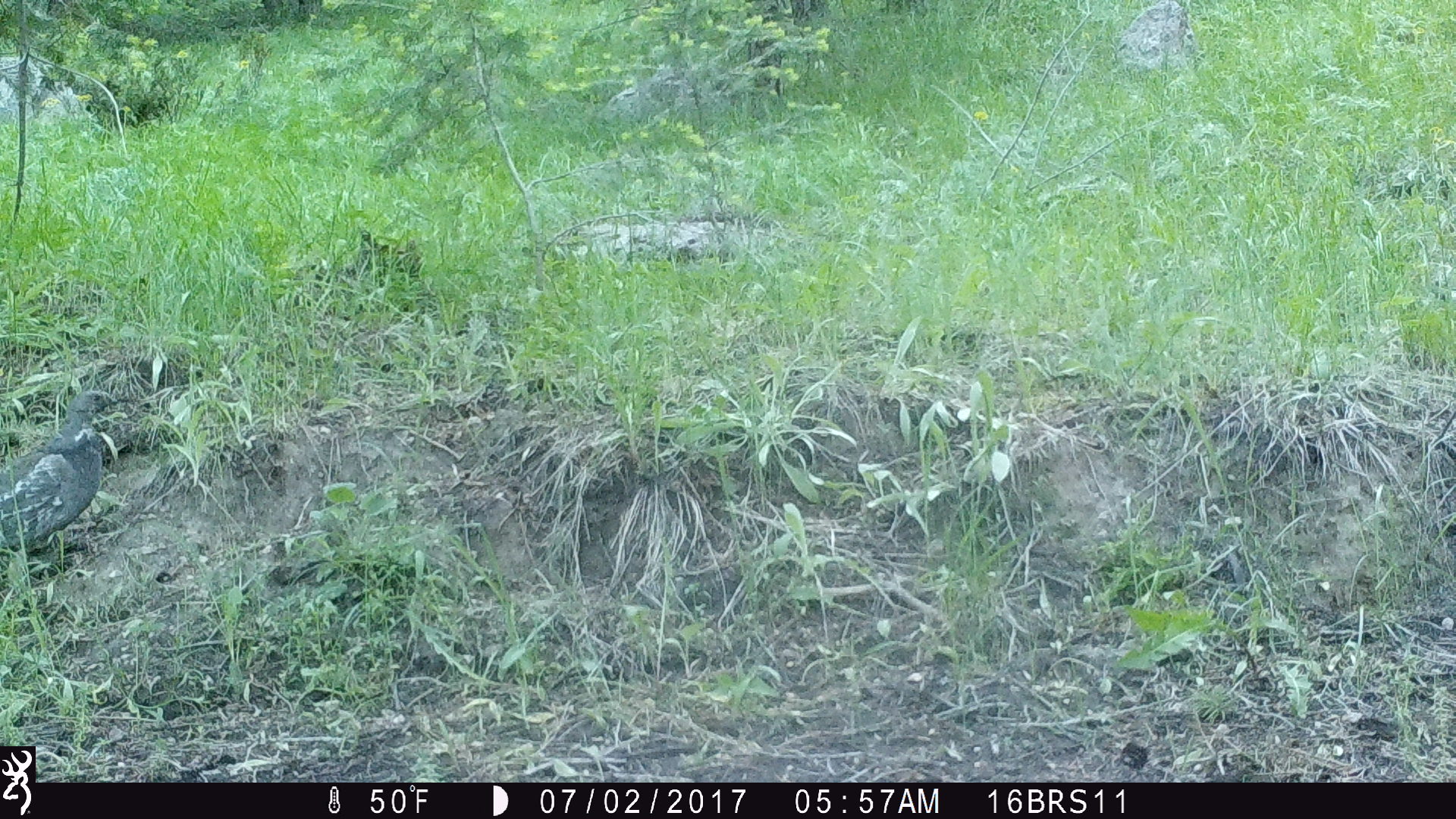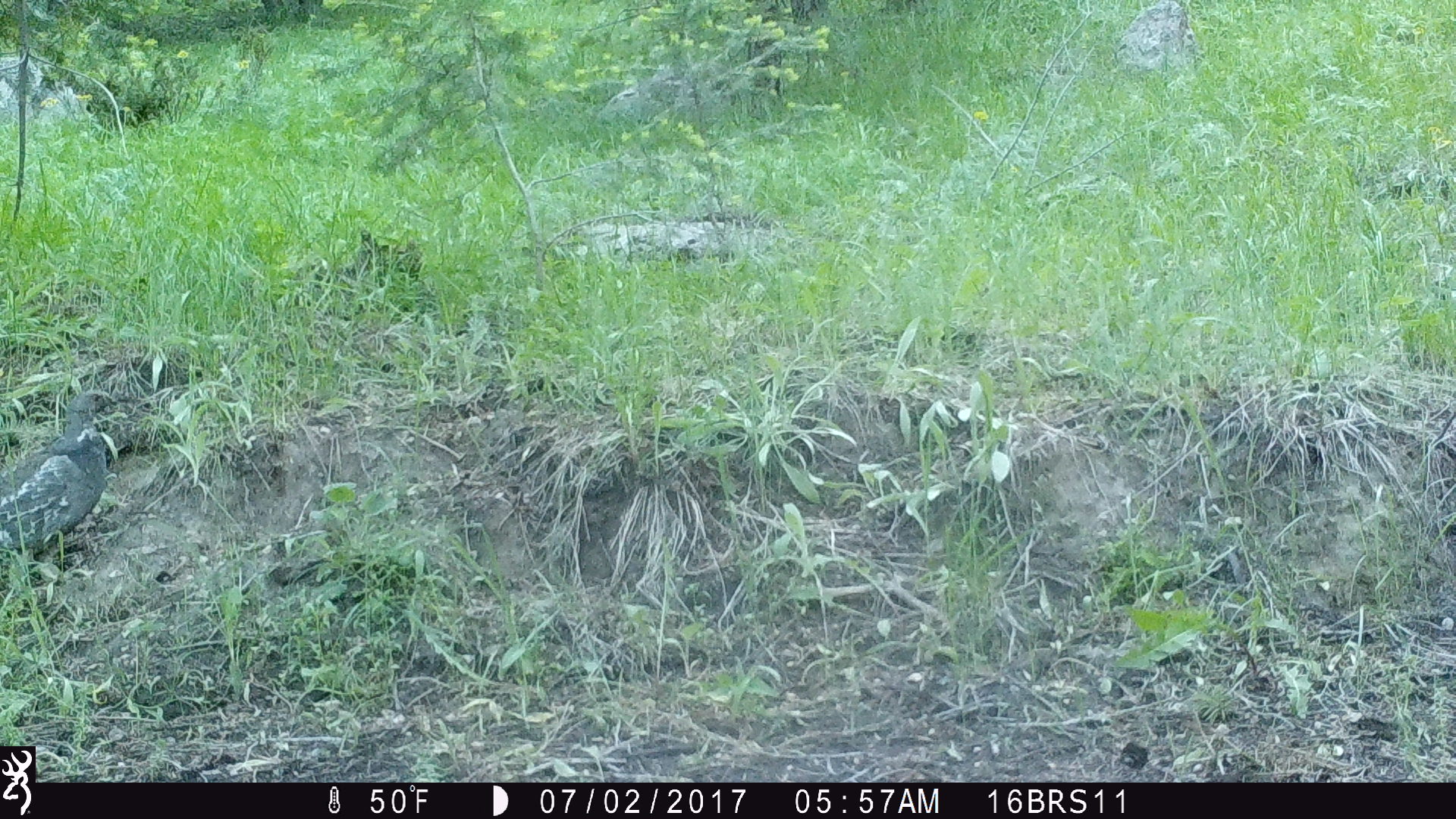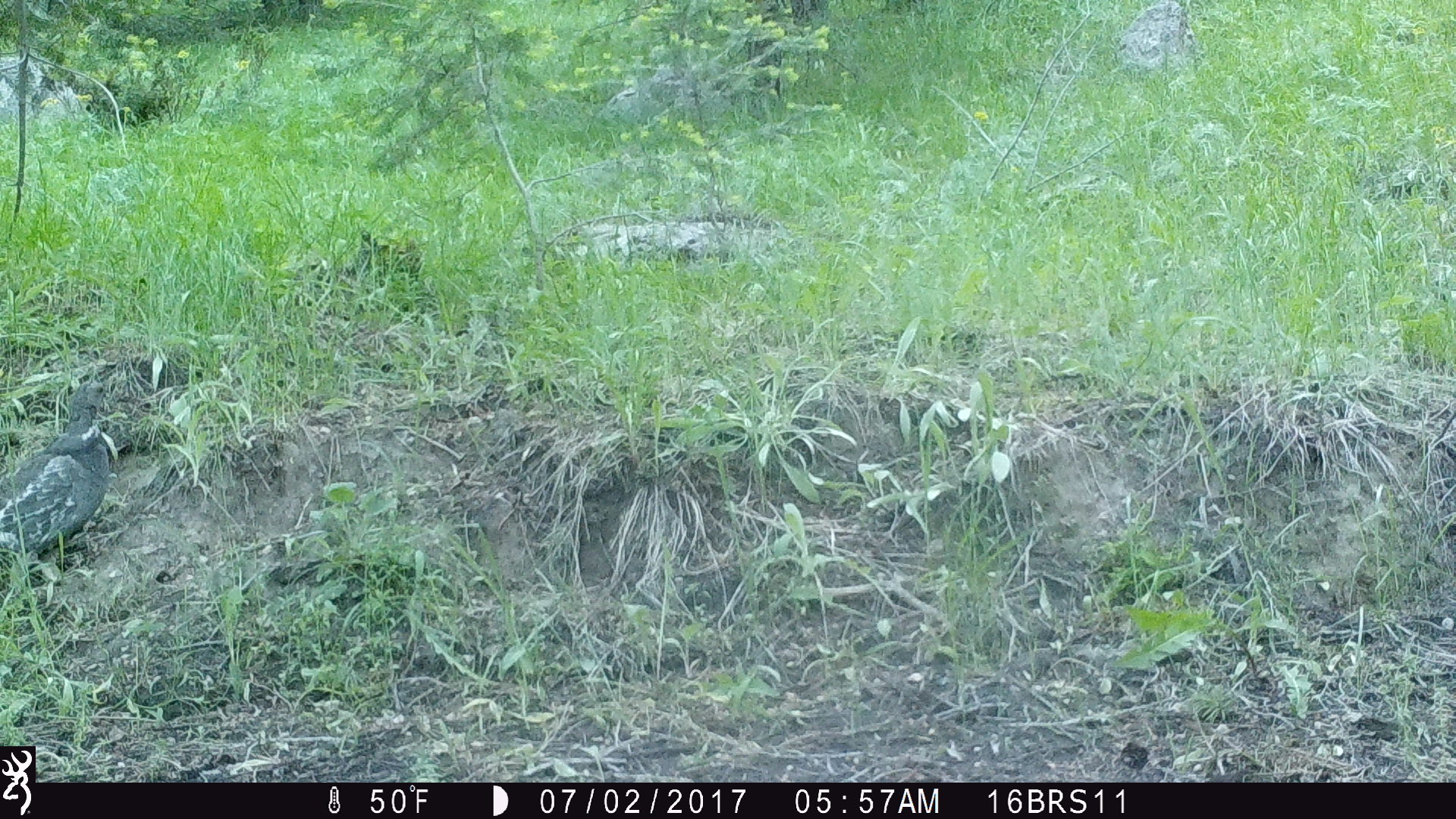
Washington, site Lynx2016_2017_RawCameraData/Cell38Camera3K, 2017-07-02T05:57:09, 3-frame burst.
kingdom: Animalia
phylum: Chordata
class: Aves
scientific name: Aves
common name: birds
Aves (birds). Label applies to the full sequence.